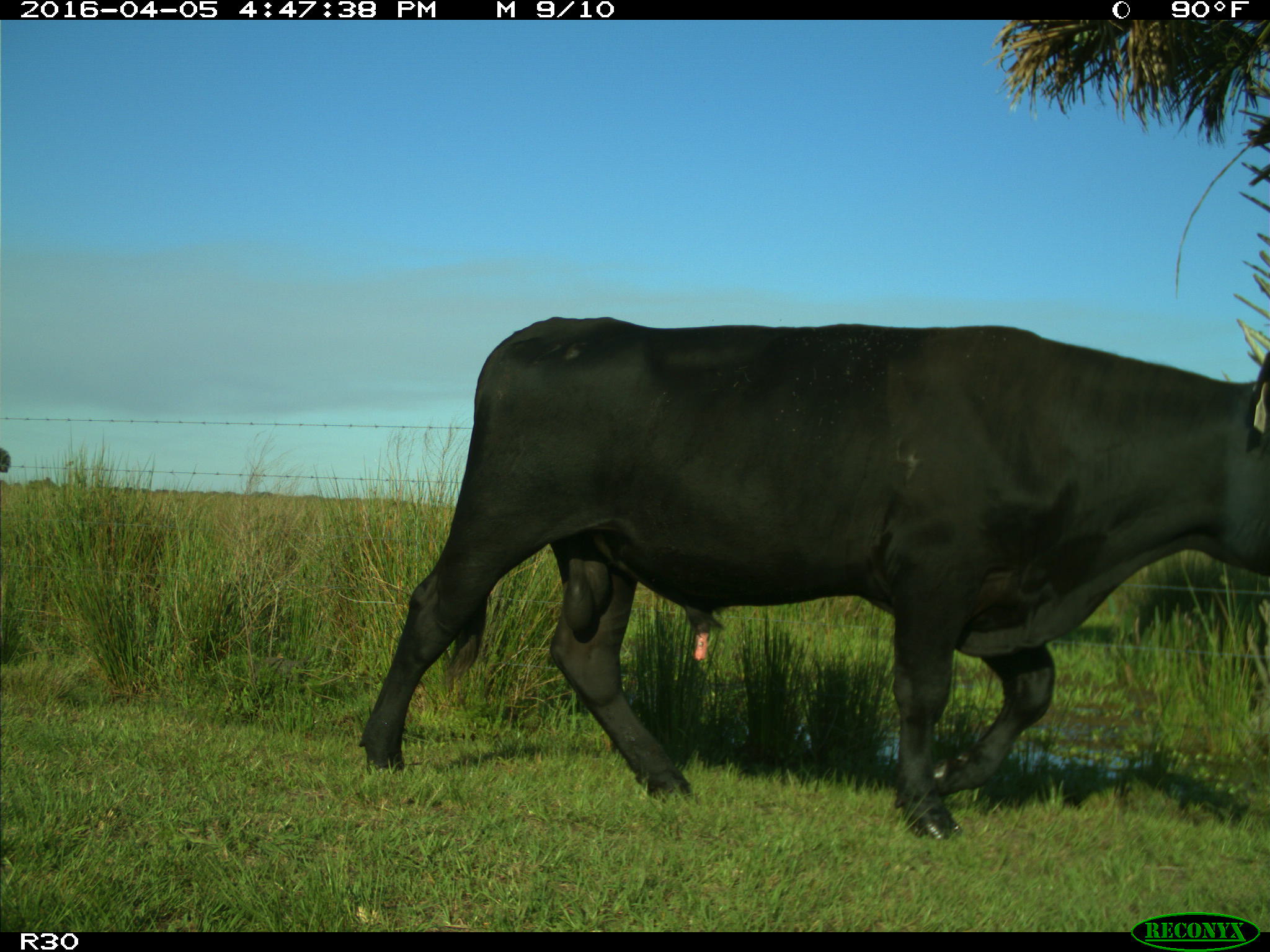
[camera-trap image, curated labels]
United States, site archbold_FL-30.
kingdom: Animalia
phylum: Chordata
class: Mammalia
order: Artiodactyla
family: Bovidae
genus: Bos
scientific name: Bos taurus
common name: domestic cow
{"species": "Bos taurus (domestic cow)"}